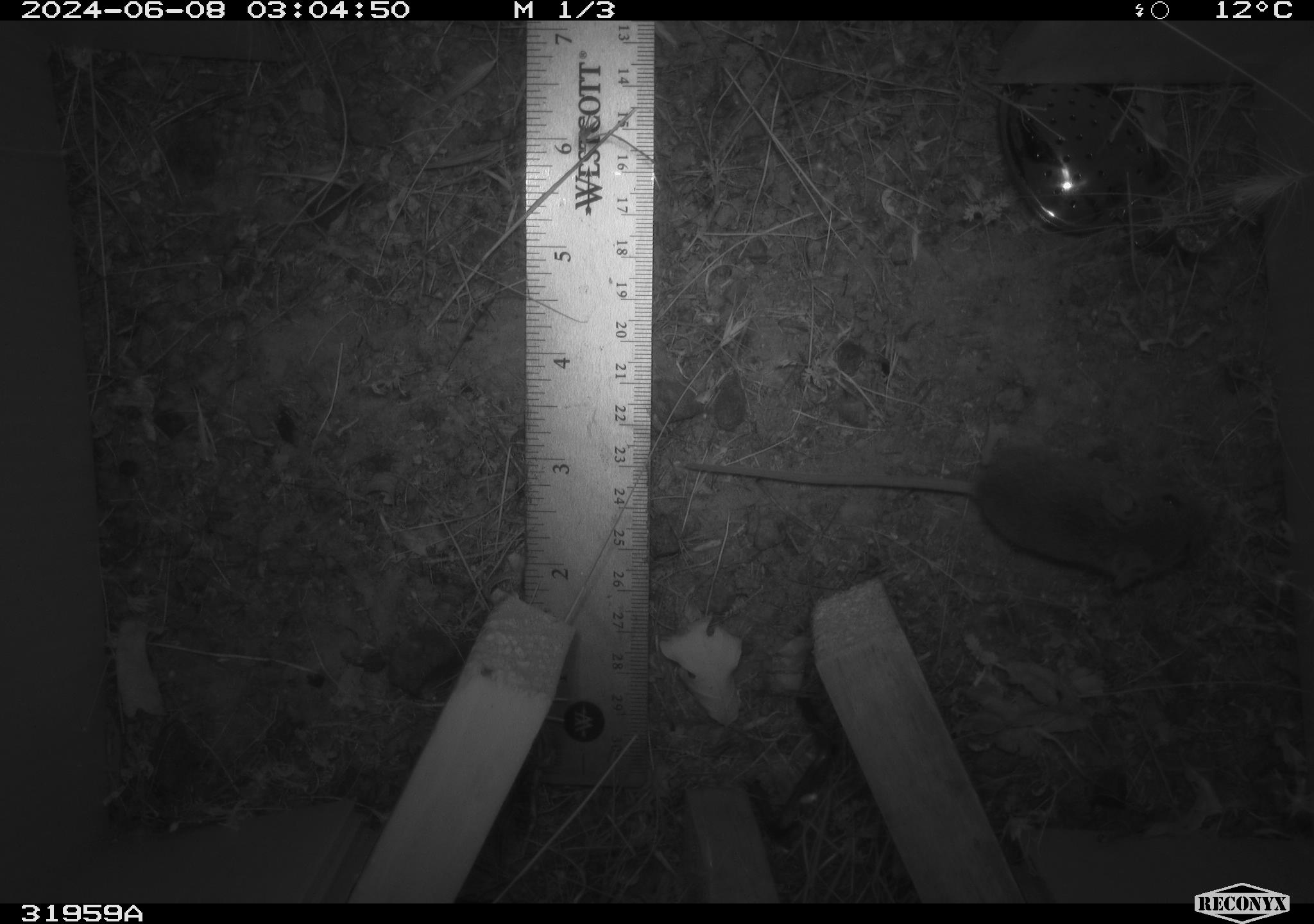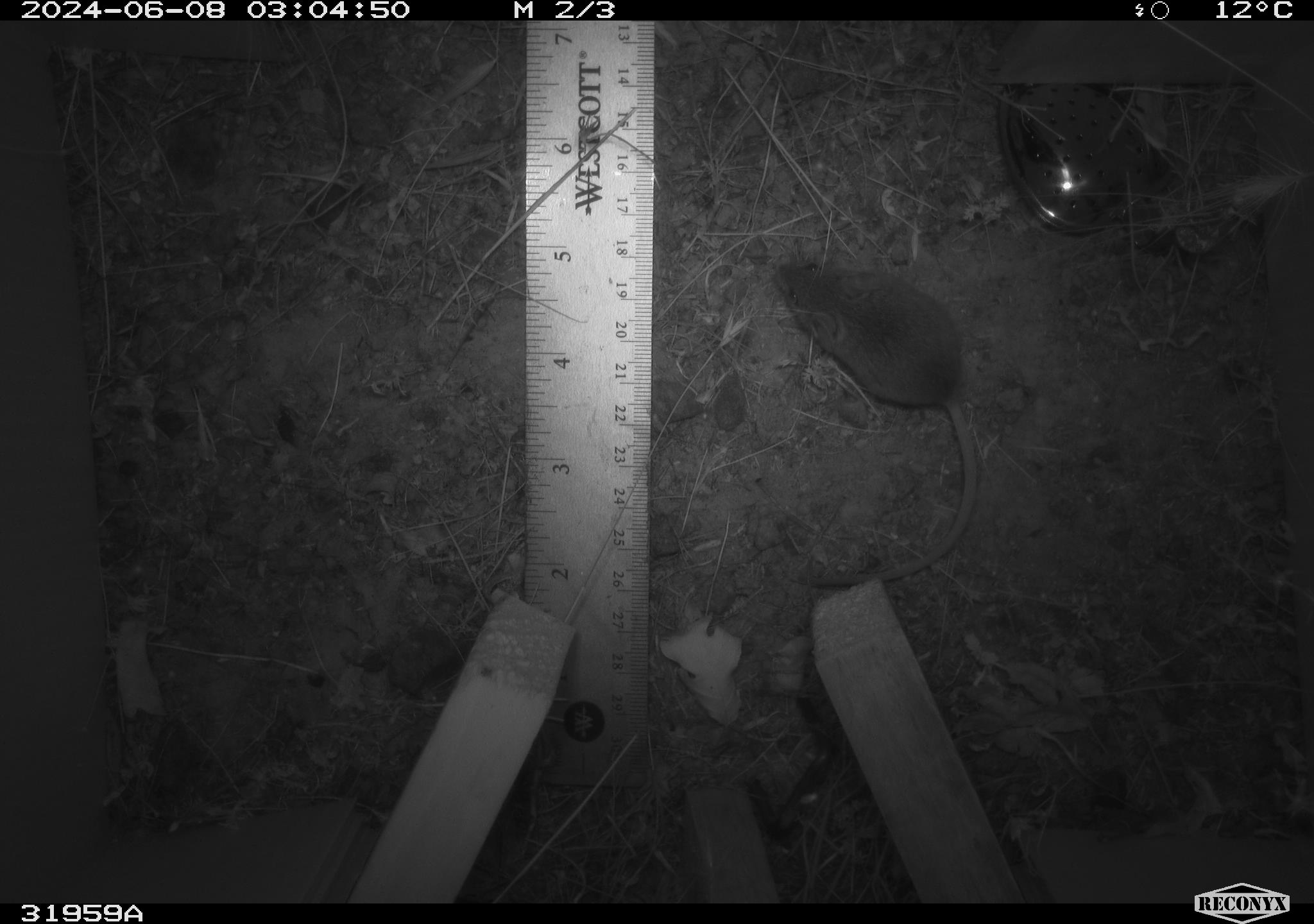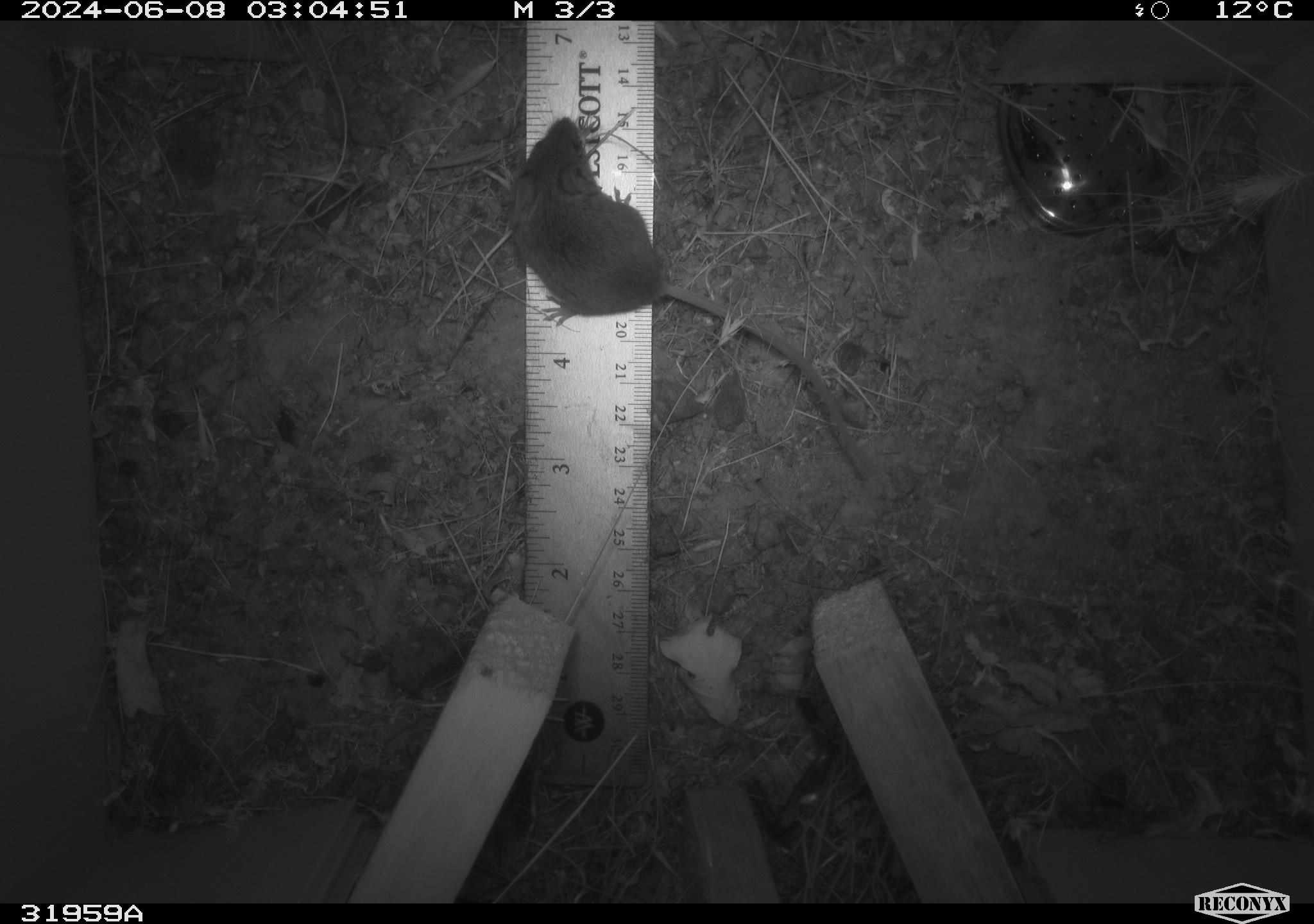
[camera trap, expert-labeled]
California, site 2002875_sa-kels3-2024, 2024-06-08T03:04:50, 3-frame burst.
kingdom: Animalia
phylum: Chordata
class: Mammalia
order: Rodentia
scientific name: Rodentia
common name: rodent